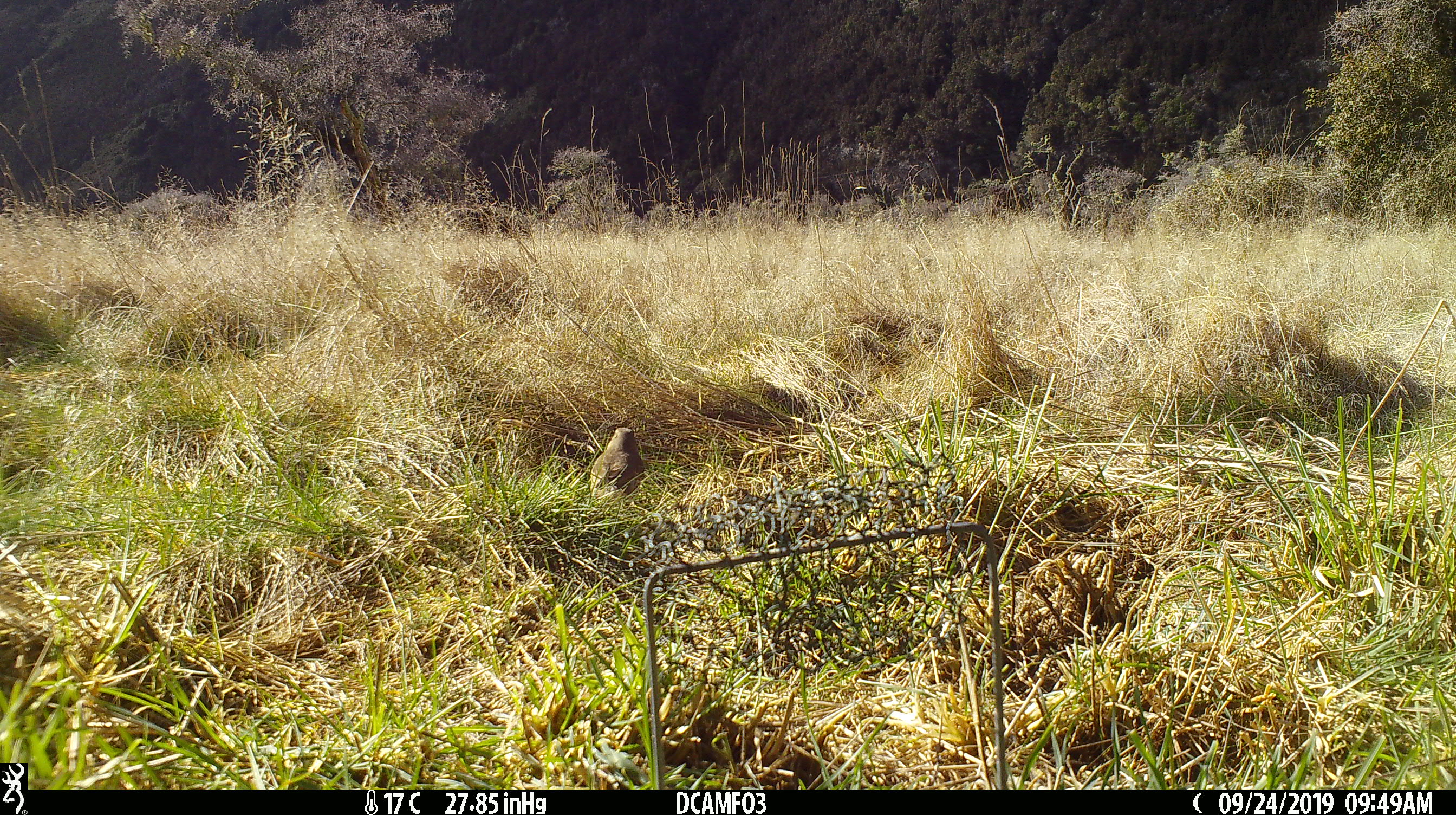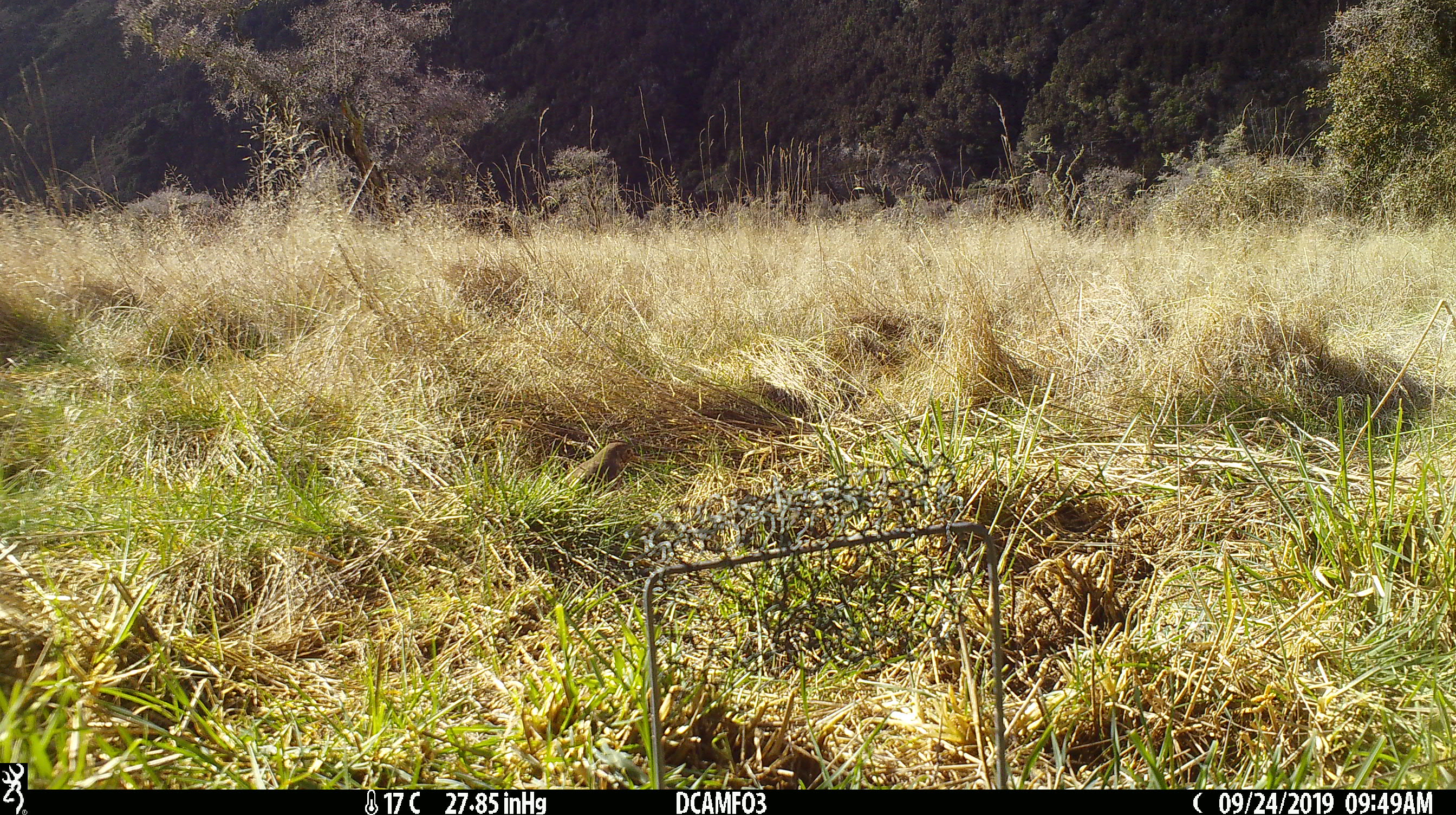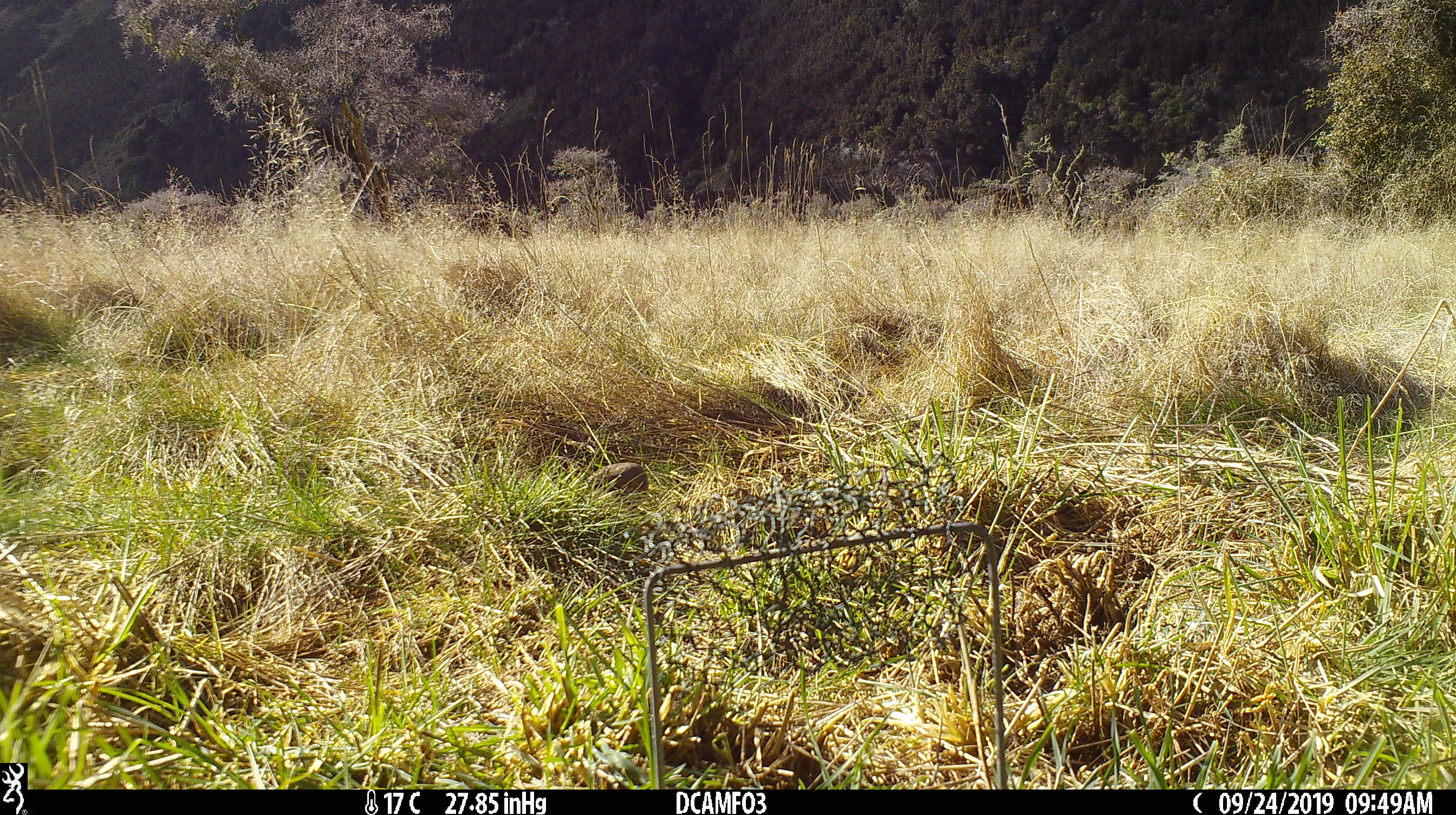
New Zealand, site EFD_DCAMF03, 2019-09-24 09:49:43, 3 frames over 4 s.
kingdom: Animalia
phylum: Chordata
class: Aves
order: Passeriformes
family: Turdidae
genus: Turdus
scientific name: Turdus philomelos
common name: song thrush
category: thrush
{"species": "thrush (song thrush) (Turdus philomelos)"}